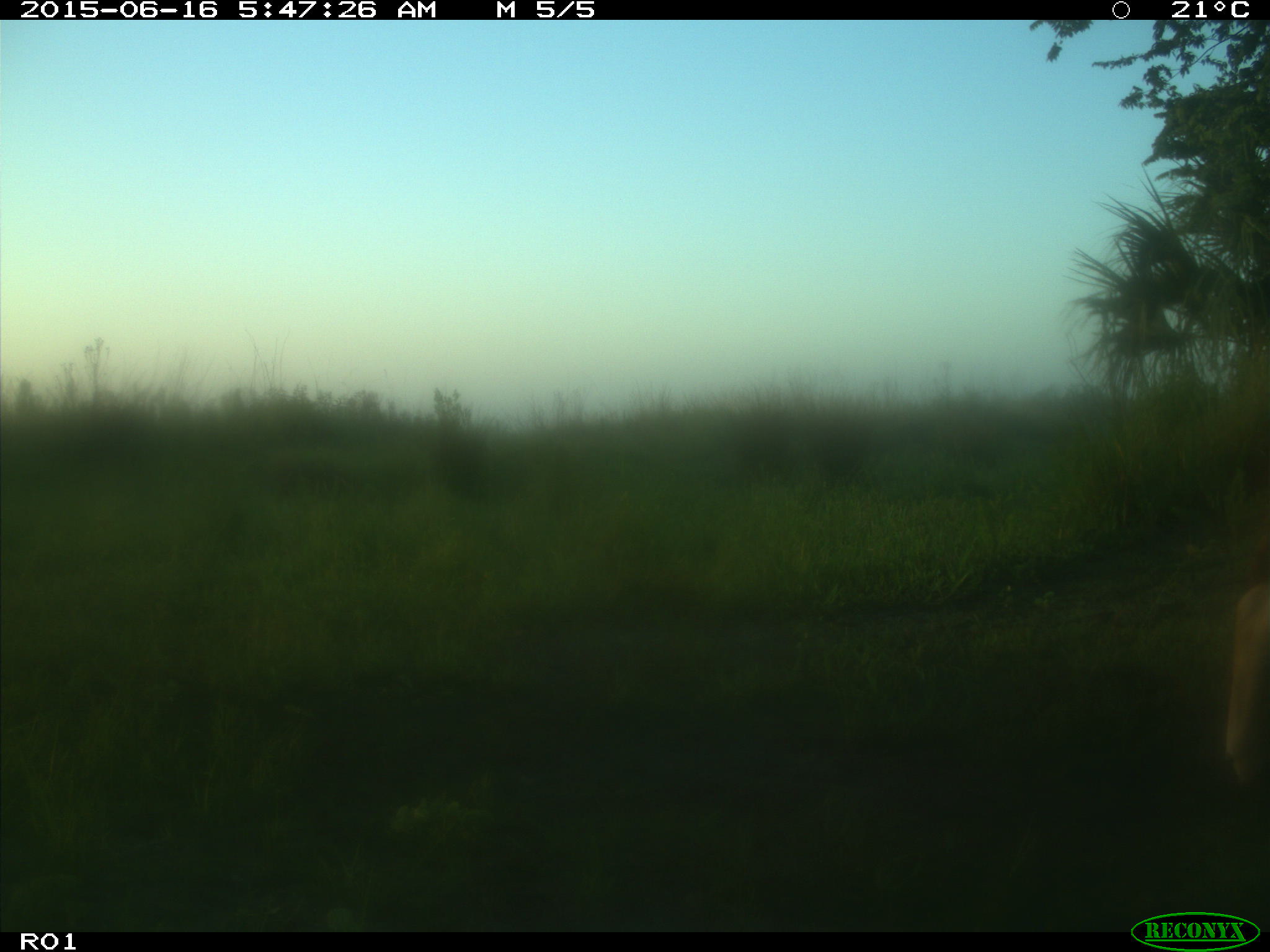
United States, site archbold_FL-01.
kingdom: Animalia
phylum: Chordata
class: Mammalia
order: Artiodactyla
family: Bovidae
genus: Bos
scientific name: Bos taurus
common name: domestic cow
Bos taurus (domestic cow).